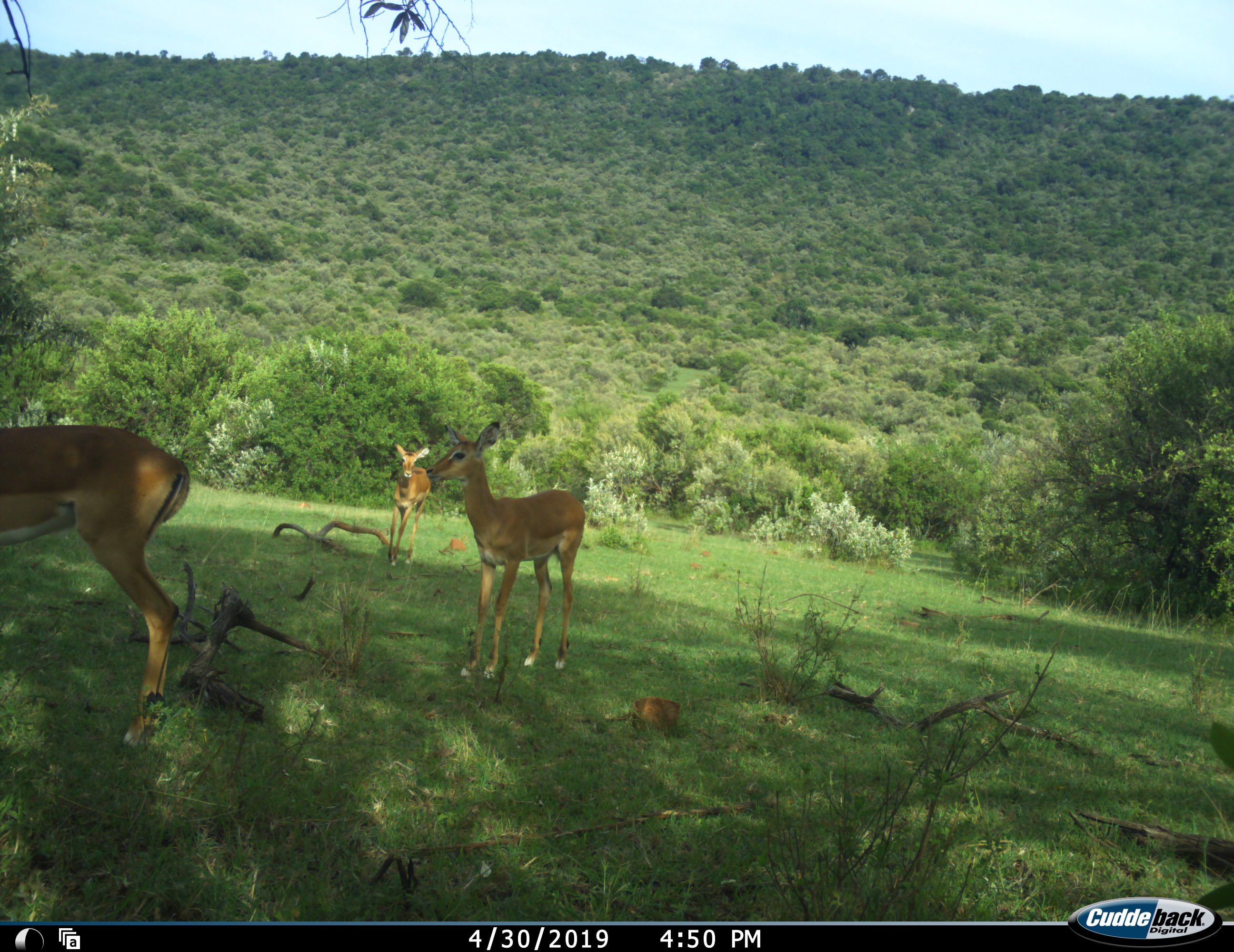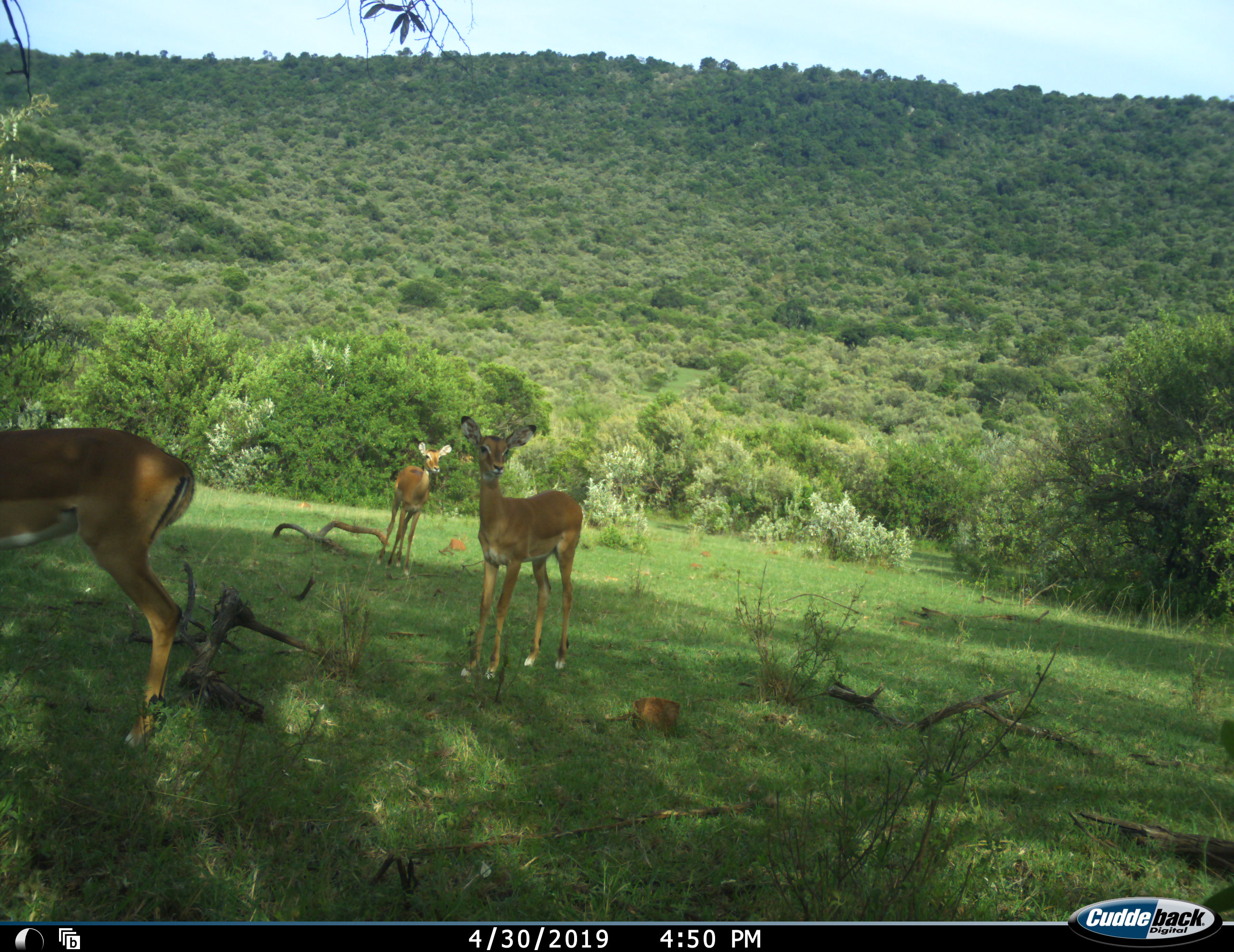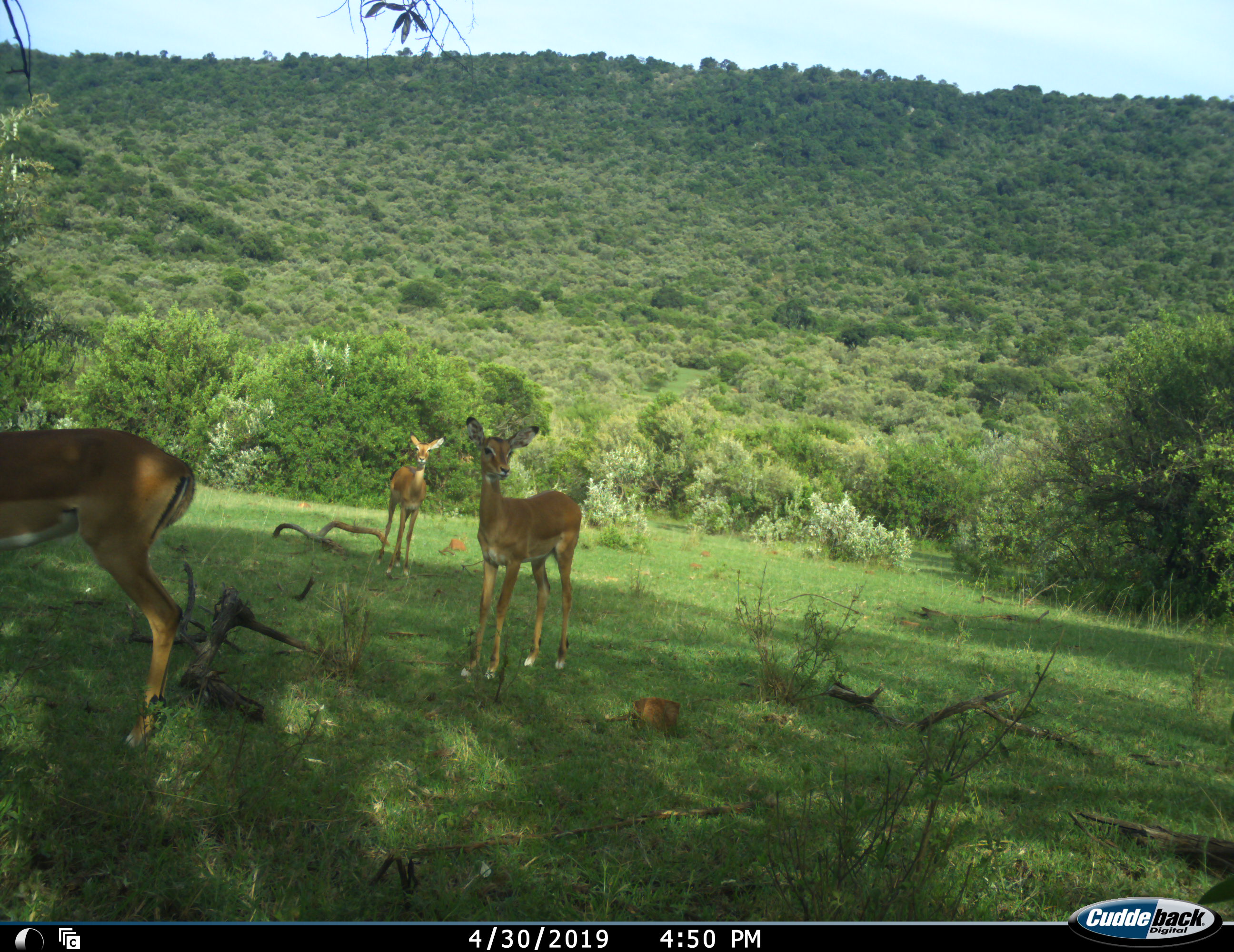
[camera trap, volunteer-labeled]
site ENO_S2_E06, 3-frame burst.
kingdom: Animalia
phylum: Chordata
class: Mammalia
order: Artiodactyla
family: Bovidae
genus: Aepyceros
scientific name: Aepyceros melampus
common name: impala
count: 3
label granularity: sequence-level